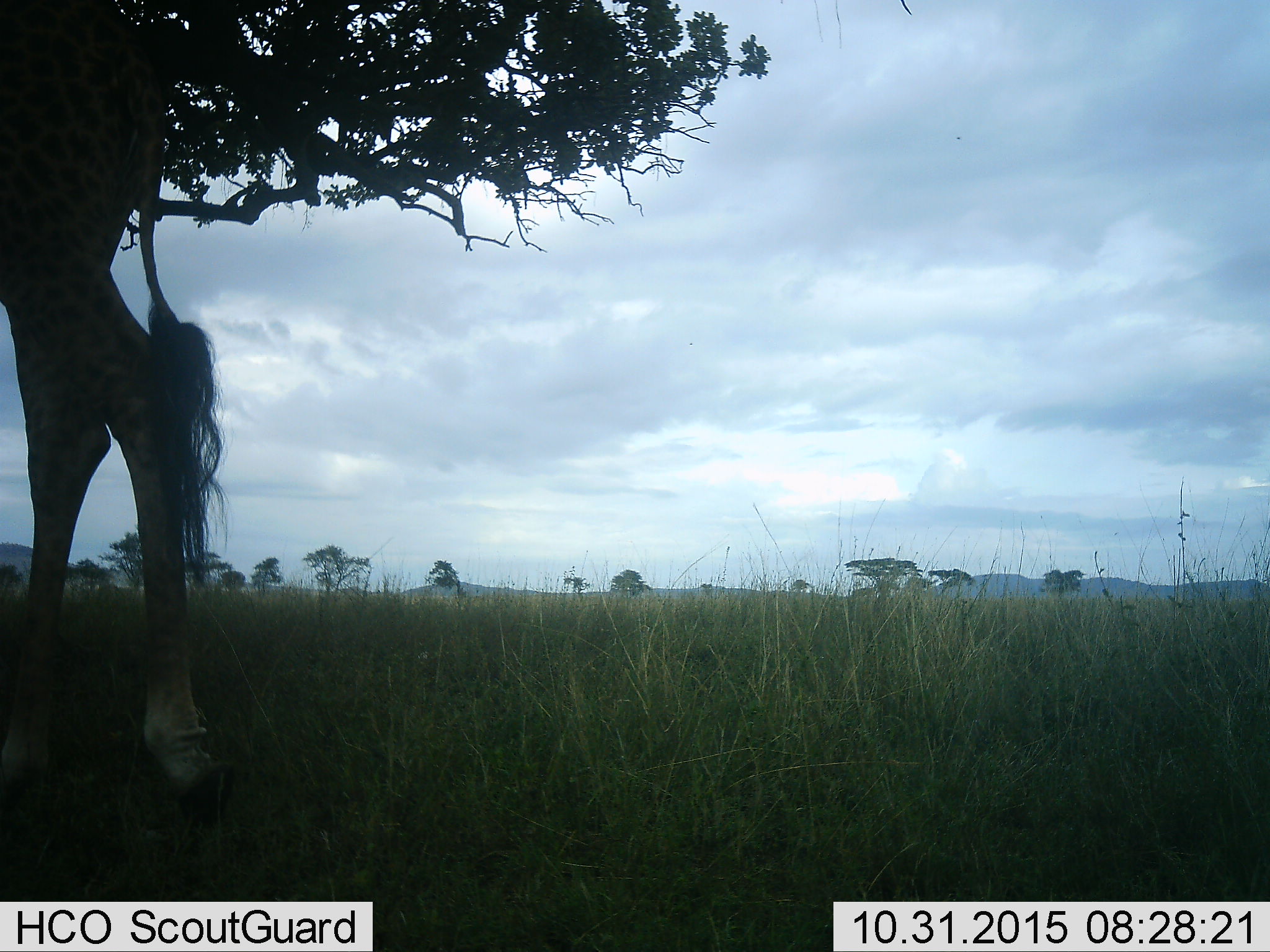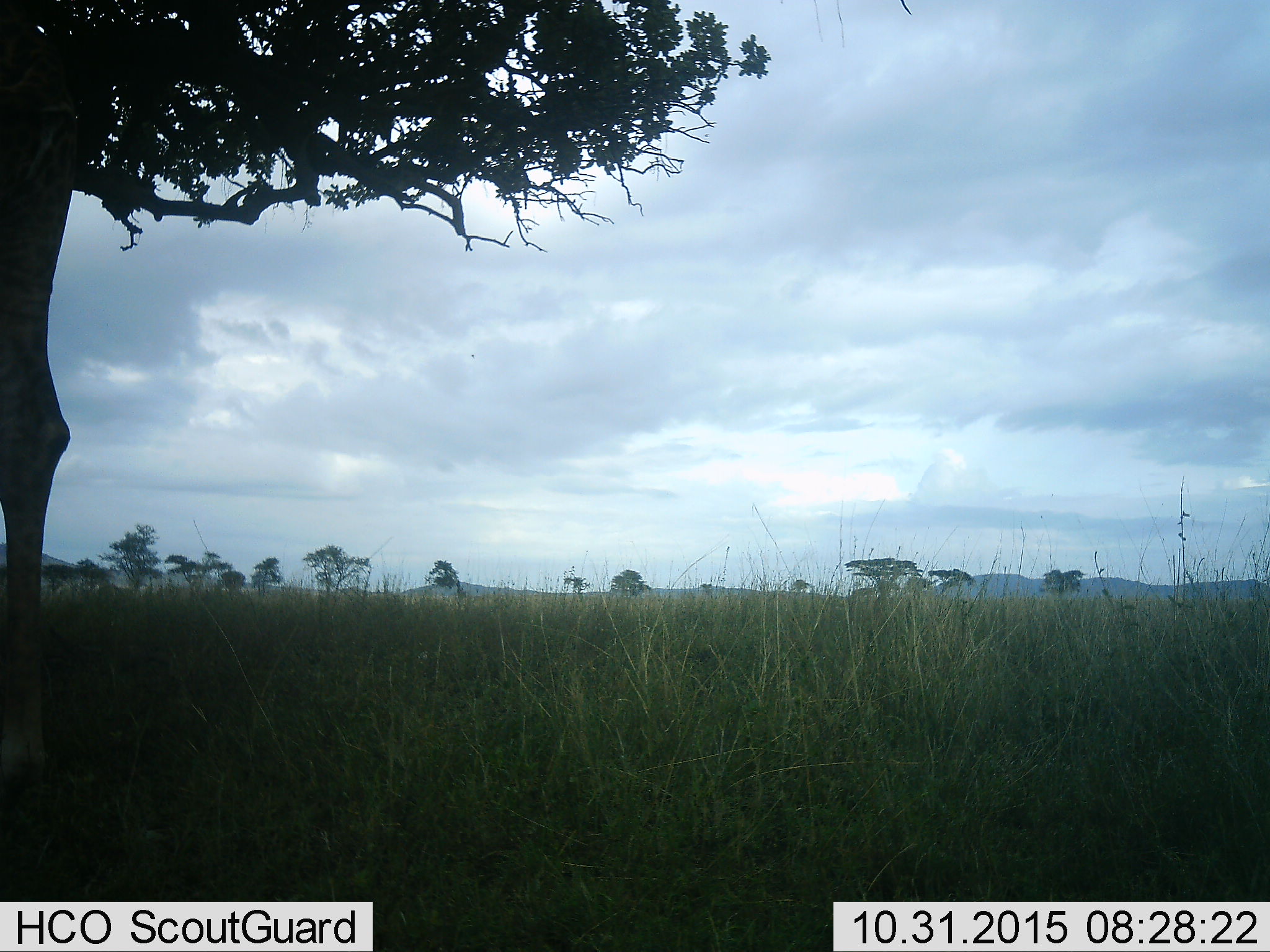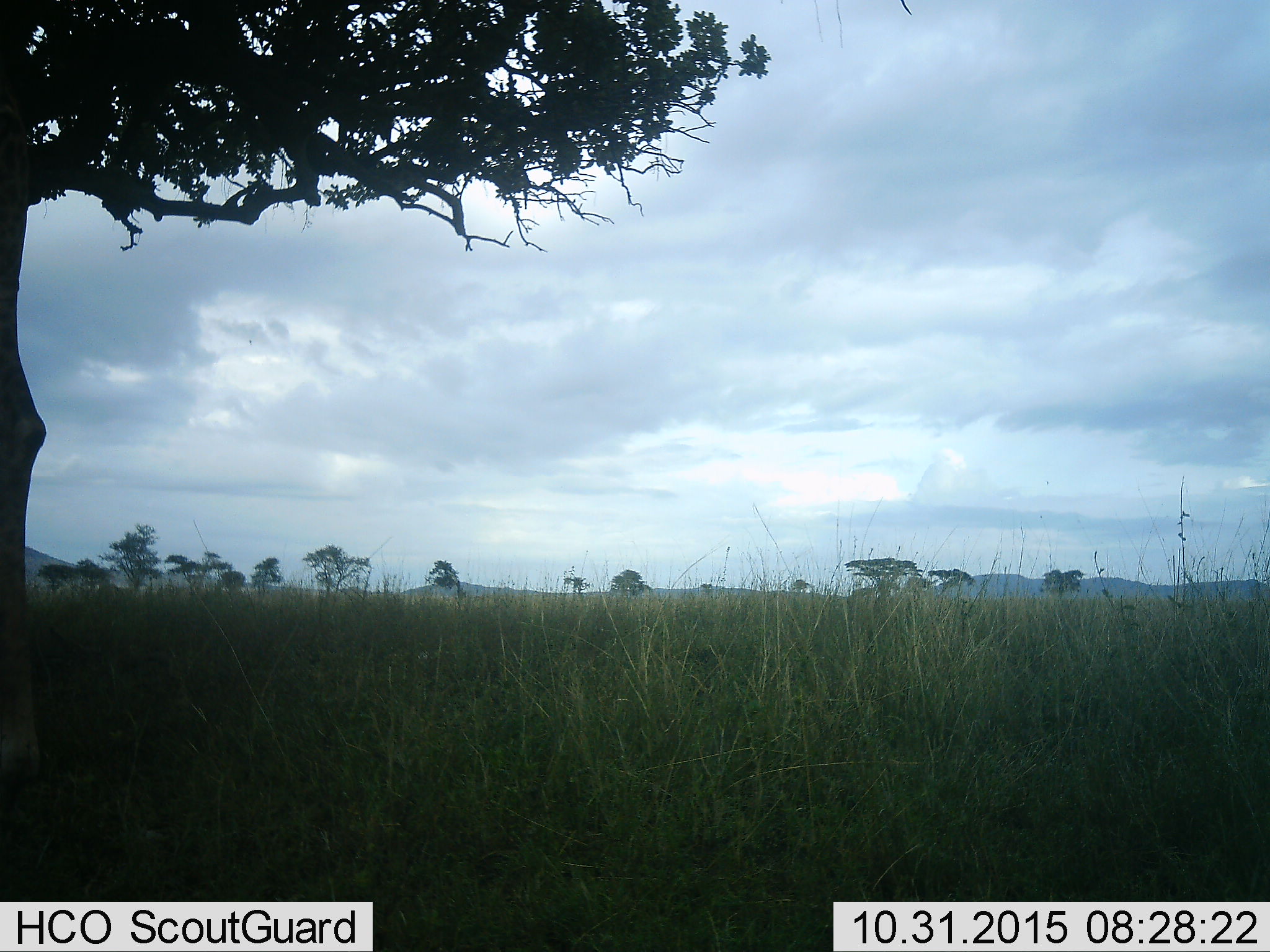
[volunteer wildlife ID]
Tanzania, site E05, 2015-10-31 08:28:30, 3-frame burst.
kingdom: Animalia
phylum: Chordata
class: Mammalia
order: Artiodactyla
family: Giraffidae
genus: Giraffa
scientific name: Giraffa camelopardalis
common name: giraffe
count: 1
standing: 24%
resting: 0%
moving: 88%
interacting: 0%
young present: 0%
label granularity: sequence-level